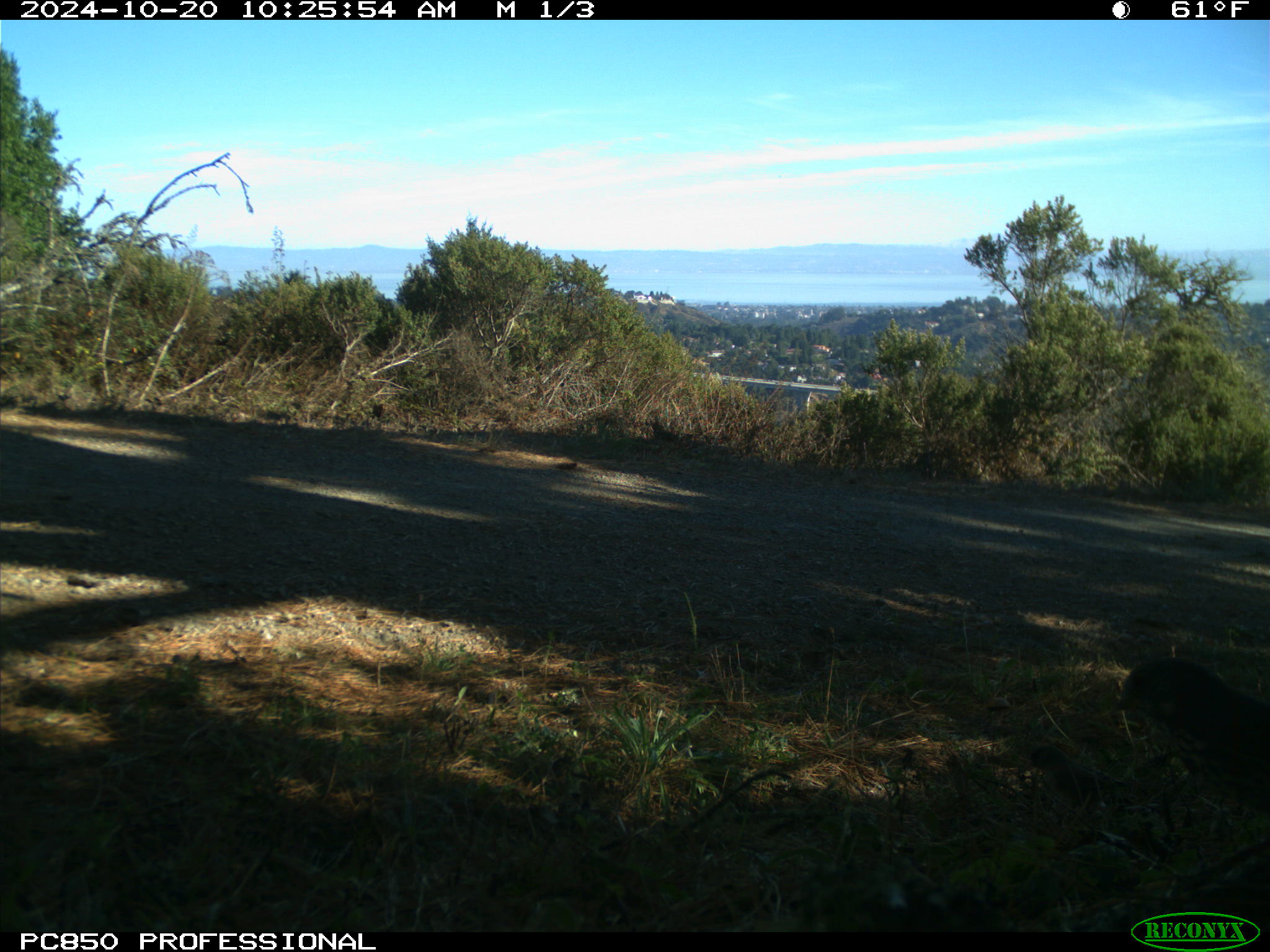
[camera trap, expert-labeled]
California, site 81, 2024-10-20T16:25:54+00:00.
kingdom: Animalia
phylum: Chordata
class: Aves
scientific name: Aves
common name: bird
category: unknown bird